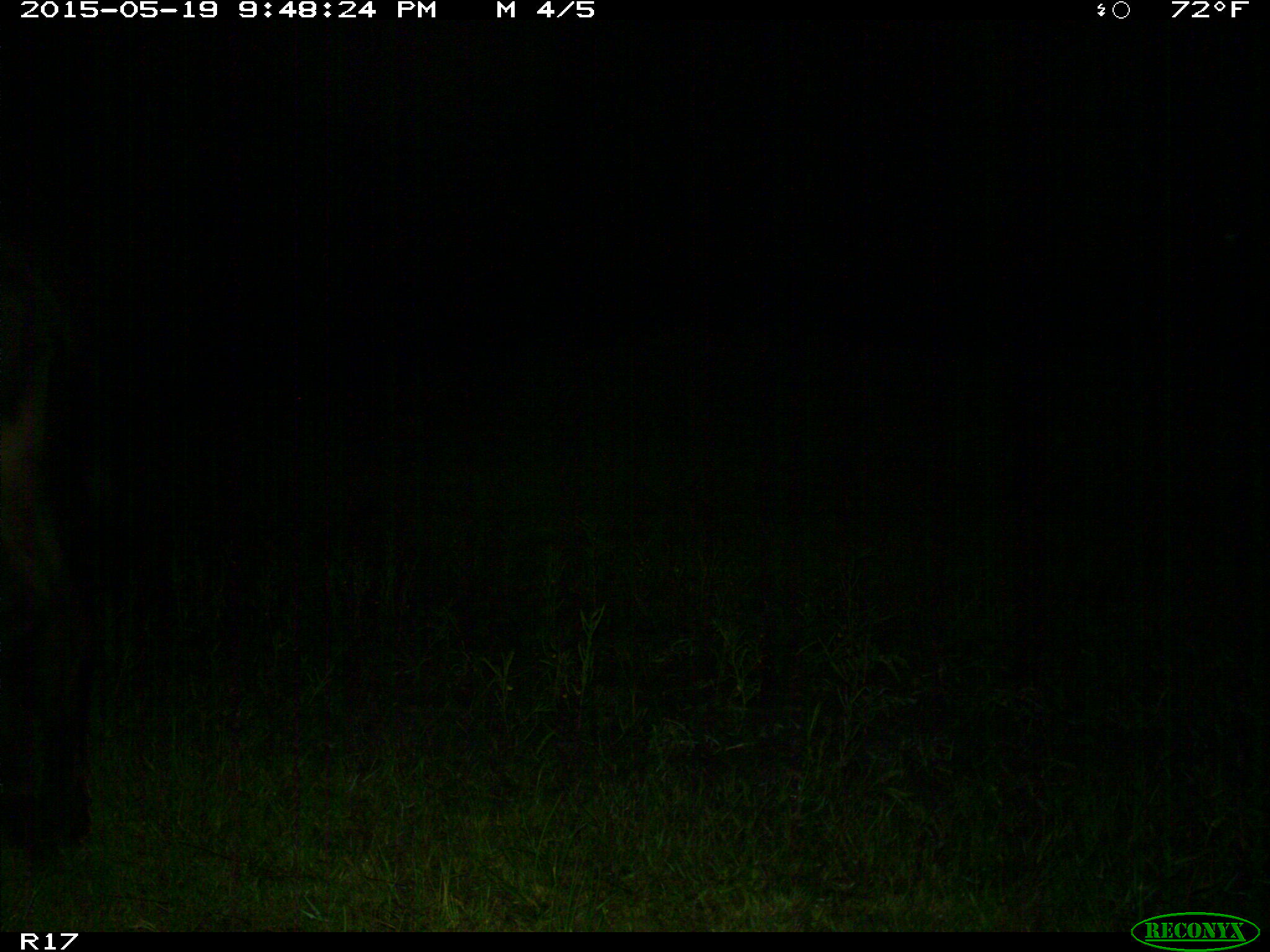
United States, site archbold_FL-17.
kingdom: Animalia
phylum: Chordata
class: Mammalia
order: Artiodactyla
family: Bovidae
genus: Bos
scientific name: Bos taurus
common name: domestic cow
Bos taurus (domestic cow).